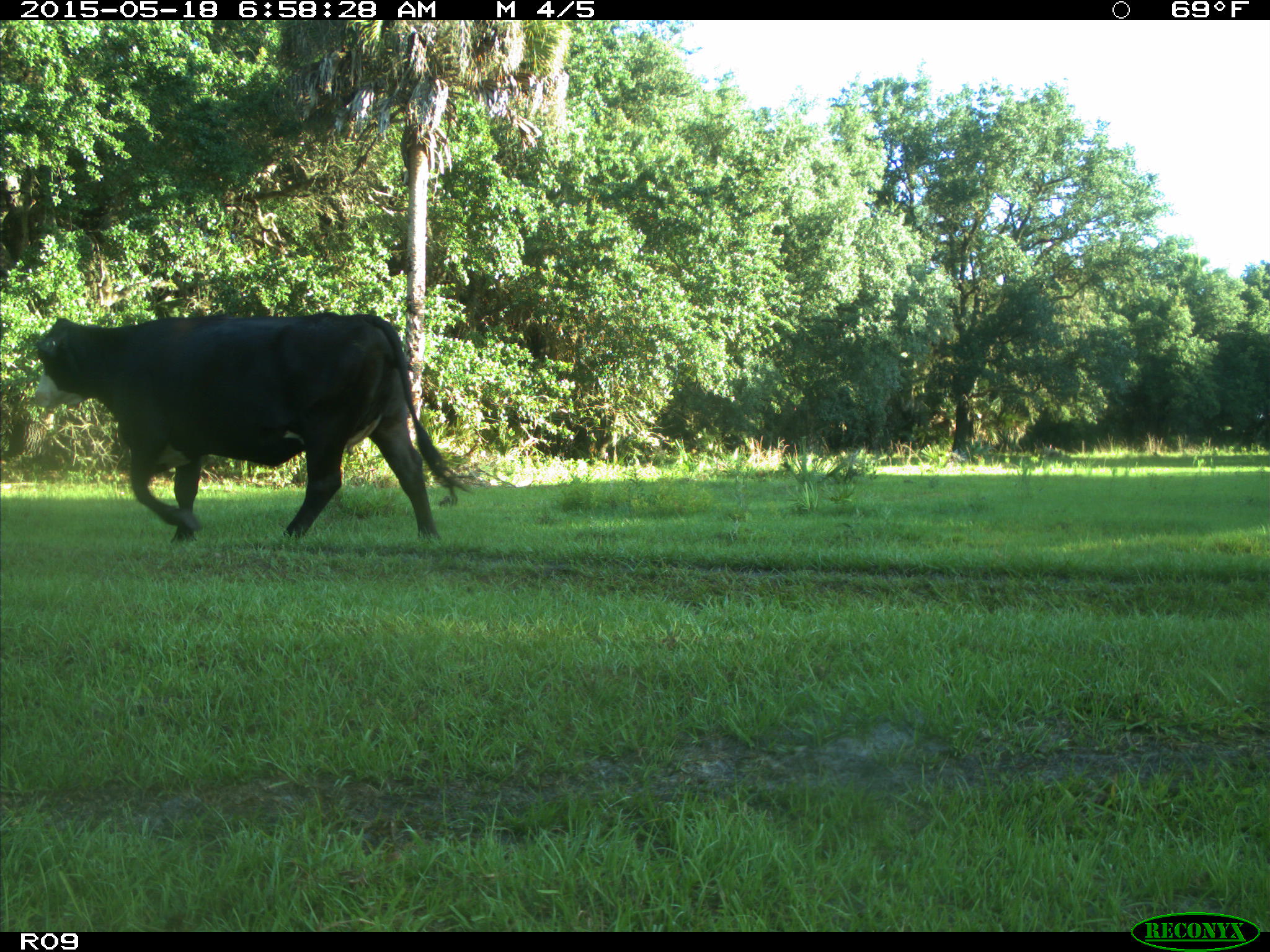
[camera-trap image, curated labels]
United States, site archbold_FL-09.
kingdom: Animalia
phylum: Chordata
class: Mammalia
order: Artiodactyla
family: Bovidae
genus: Bos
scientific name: Bos taurus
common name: domestic cow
Bos taurus (domestic cow).